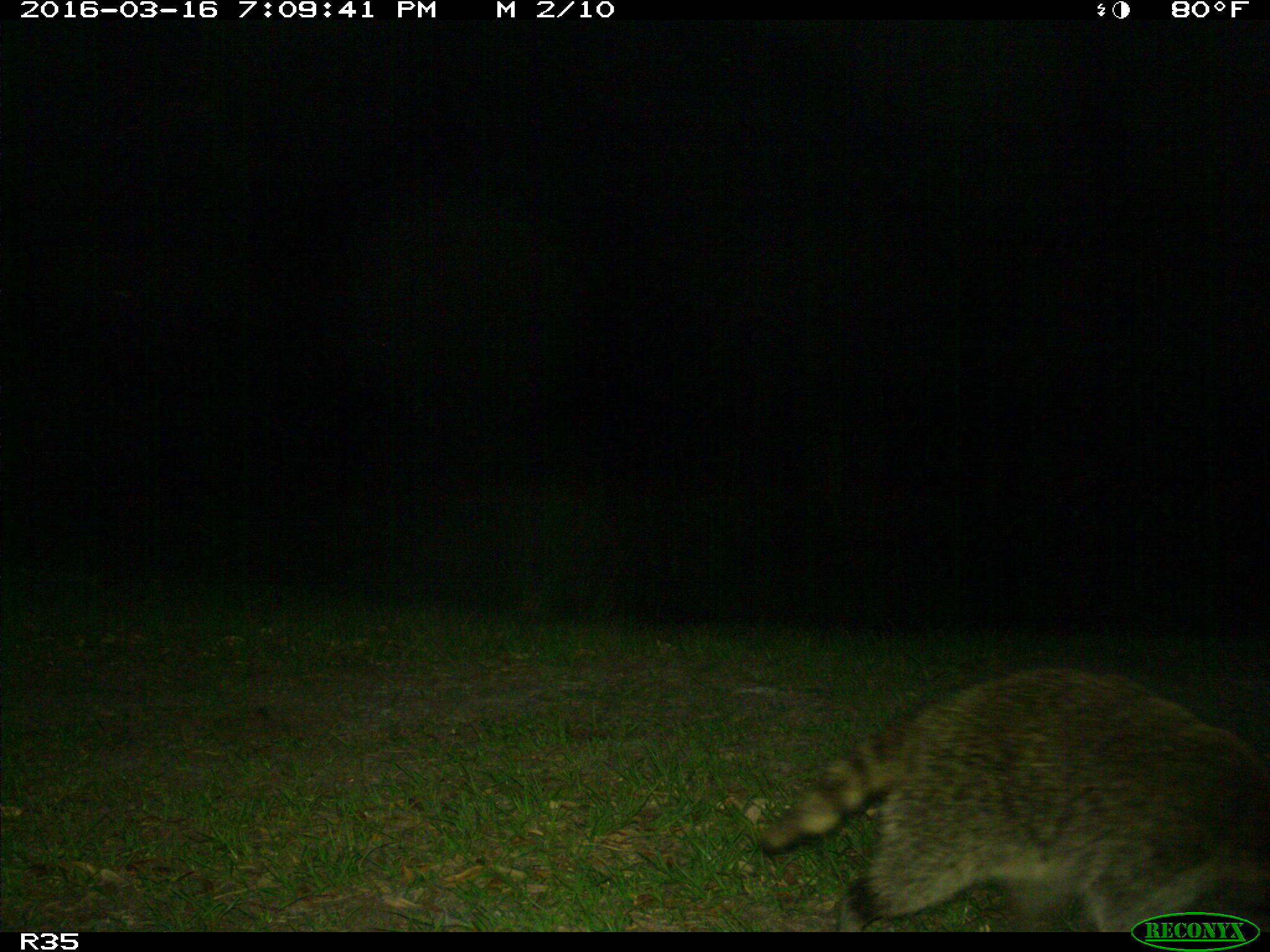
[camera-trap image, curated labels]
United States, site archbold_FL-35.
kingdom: Animalia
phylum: Chordata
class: Mammalia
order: Carnivora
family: Procyonidae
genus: Procyon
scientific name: Procyon lotor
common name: common raccoon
Procyon lotor (common raccoon).